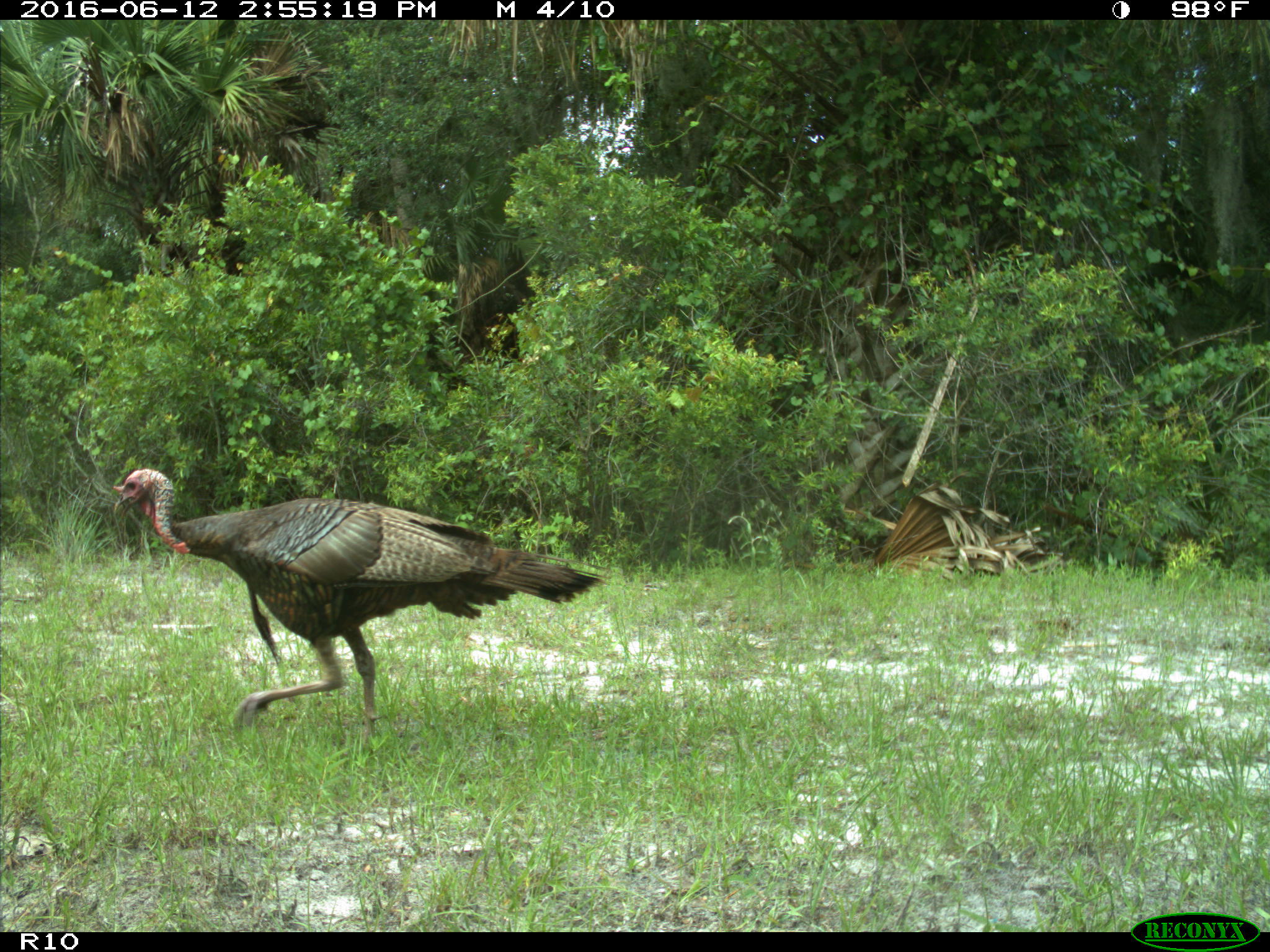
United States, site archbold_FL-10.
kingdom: Animalia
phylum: Chordata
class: Aves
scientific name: Aves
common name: birds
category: unidentified bird